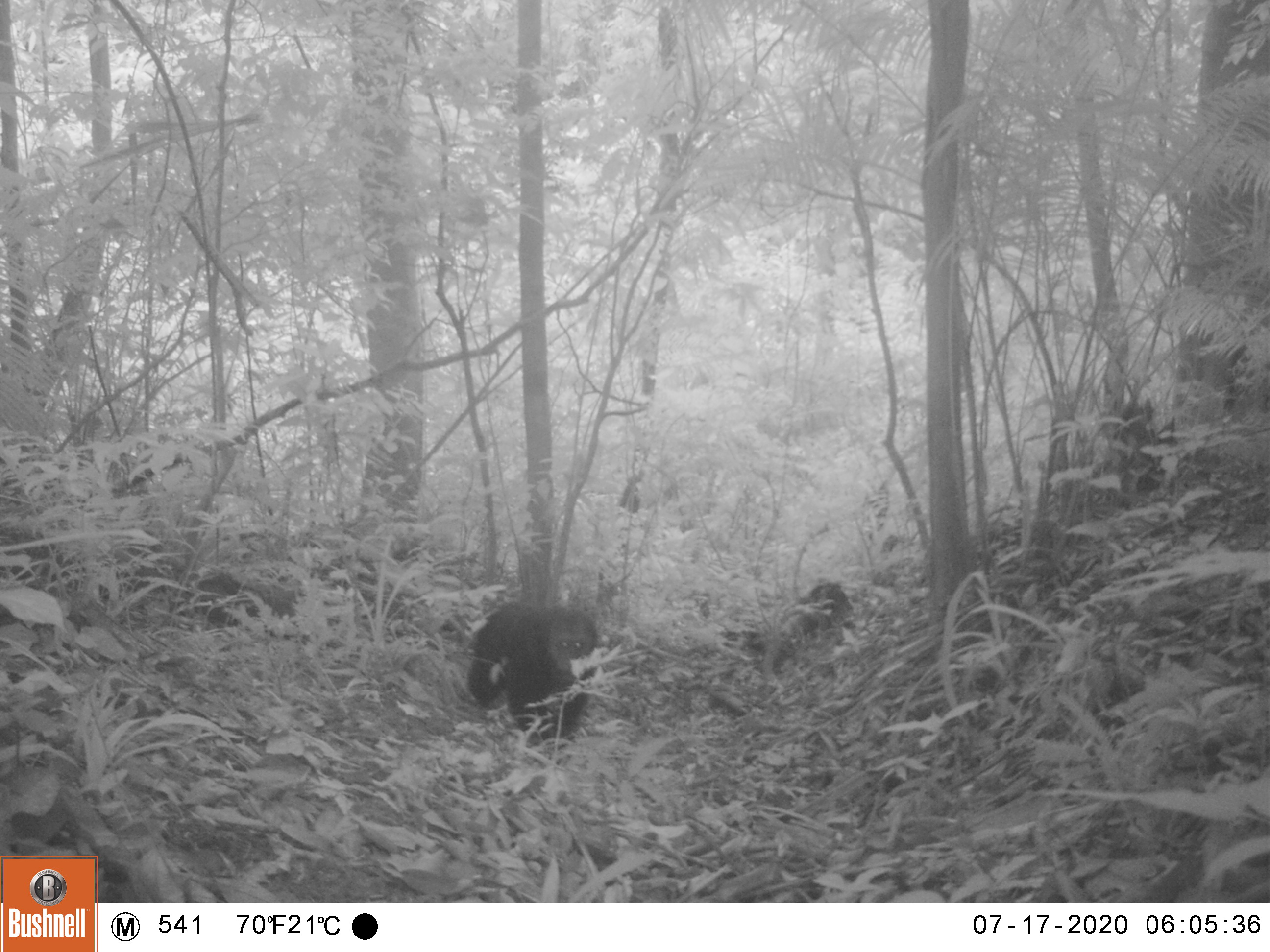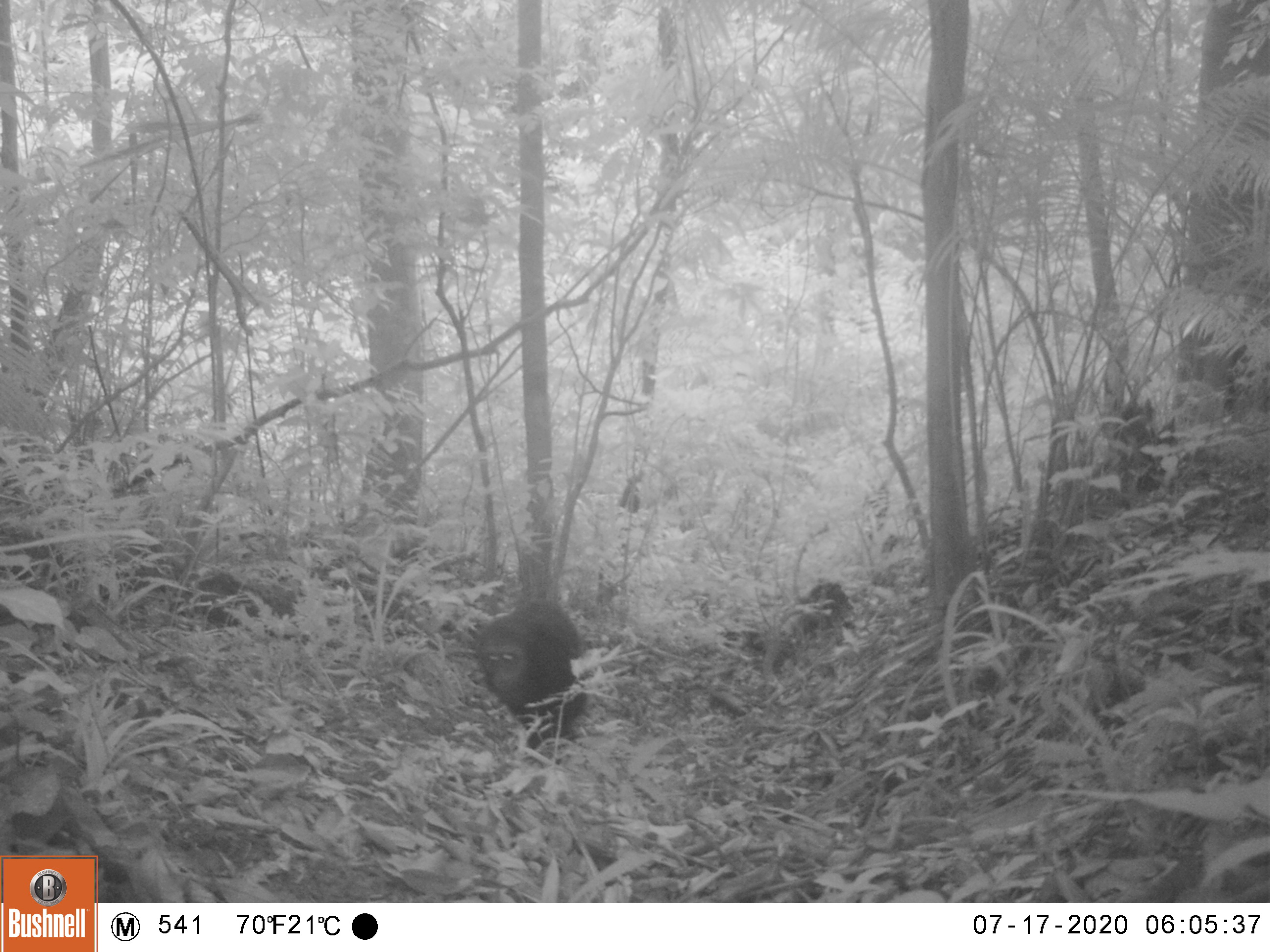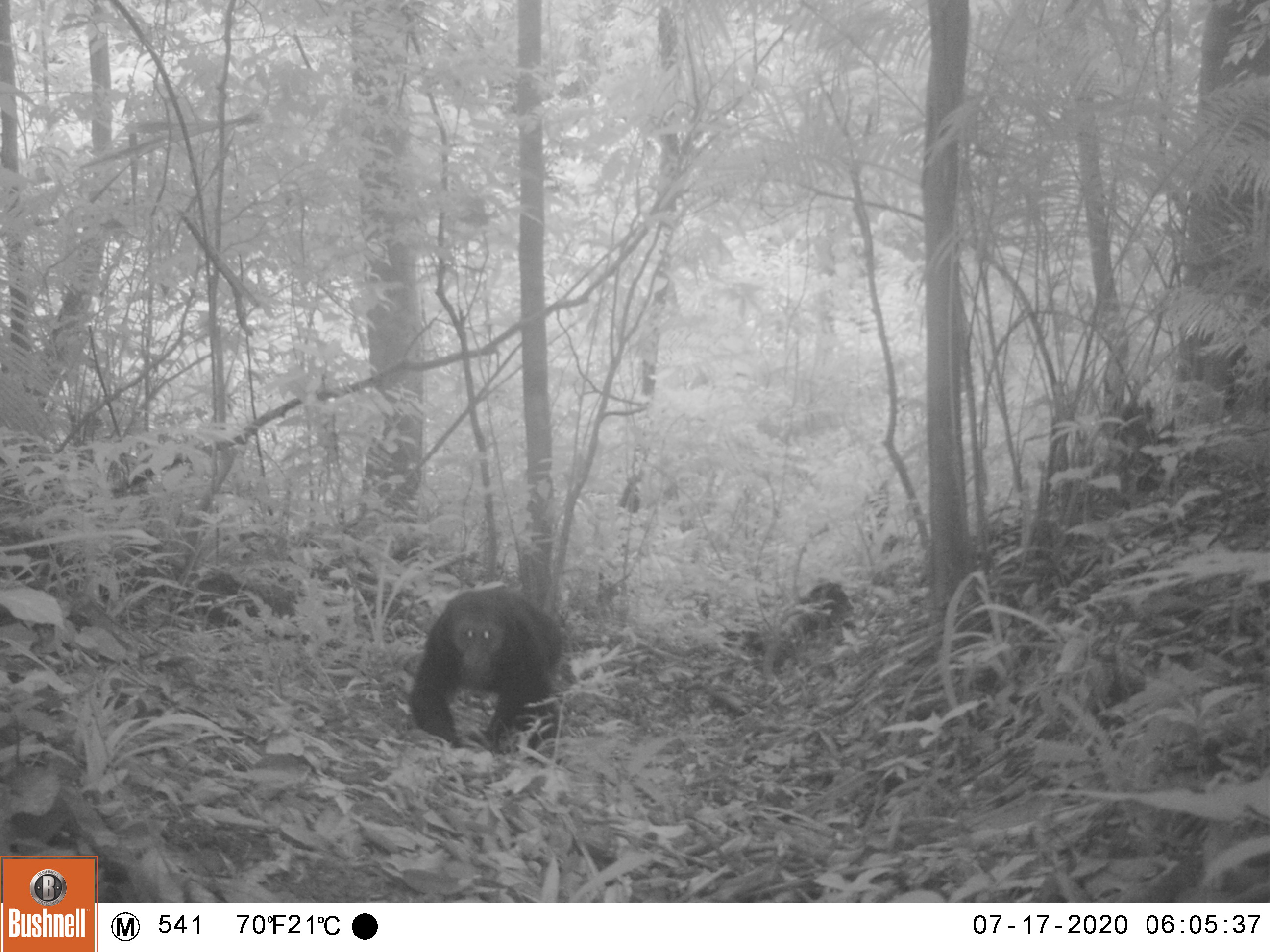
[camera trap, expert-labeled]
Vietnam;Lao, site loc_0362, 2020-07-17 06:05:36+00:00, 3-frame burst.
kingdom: Animalia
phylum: Chordata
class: Mammalia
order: Primates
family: Cercopithecidae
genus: Macaca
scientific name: Macaca arctoides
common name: stump-tailed macaque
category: stump tailed macaque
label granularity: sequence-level